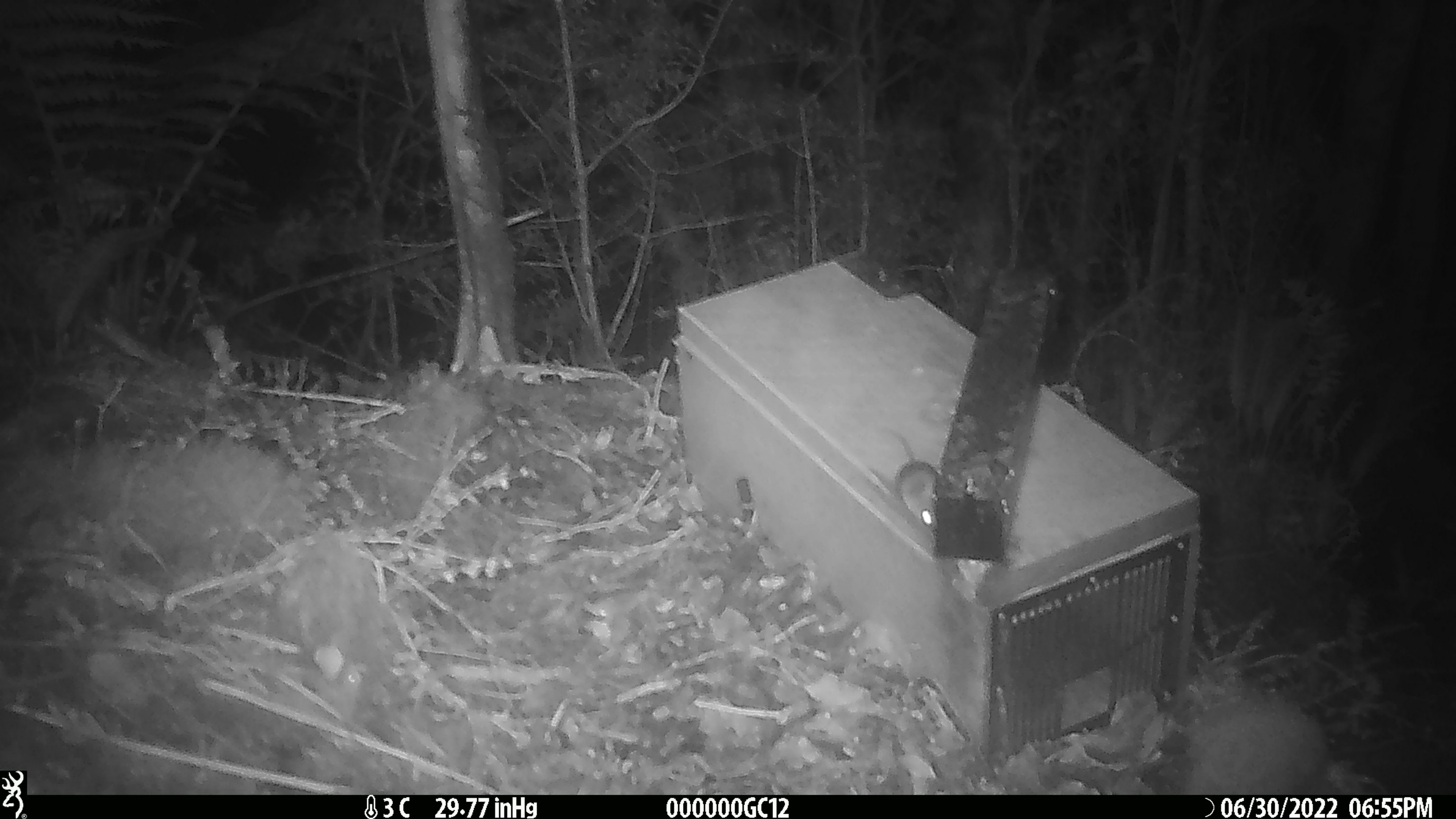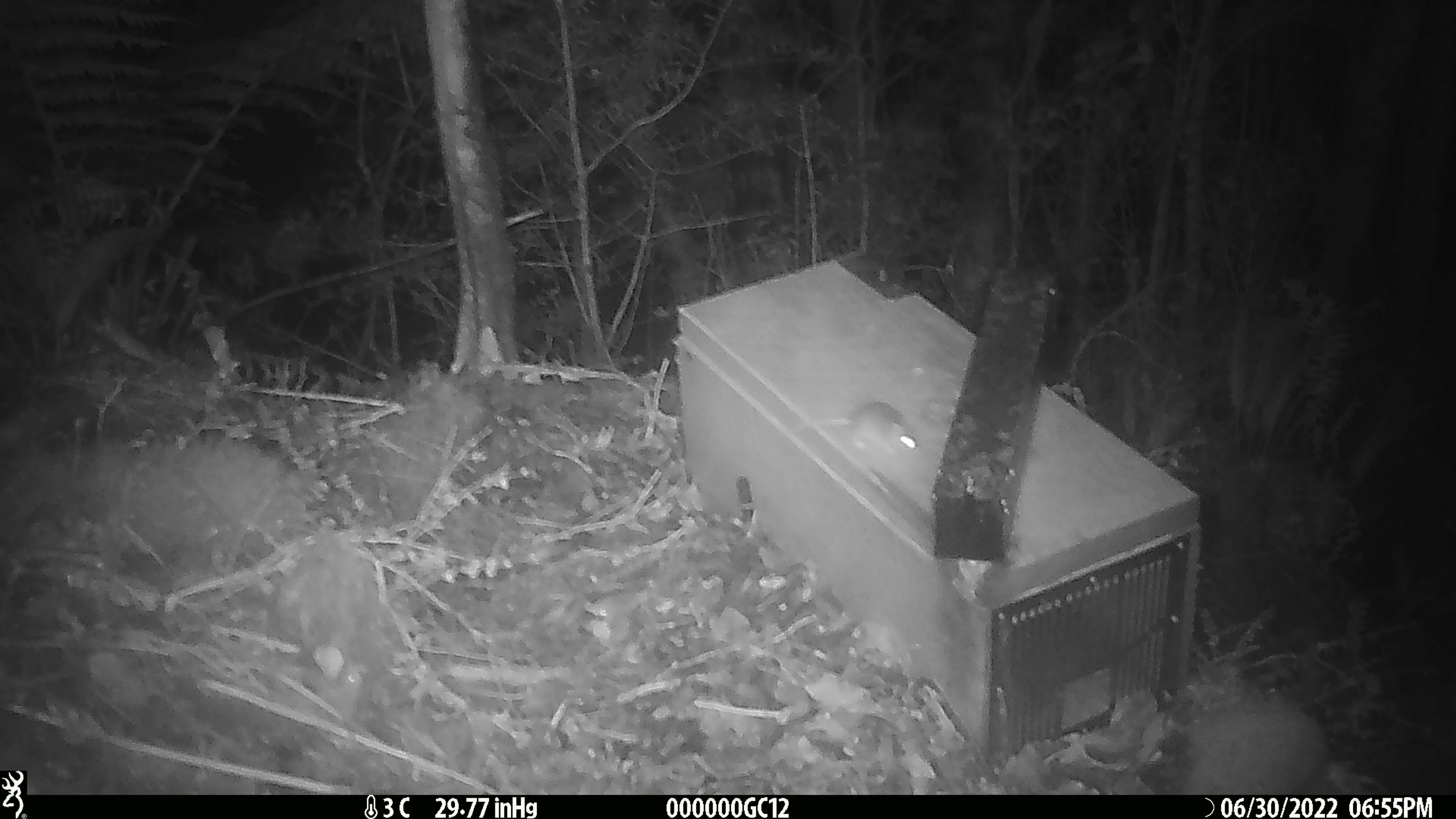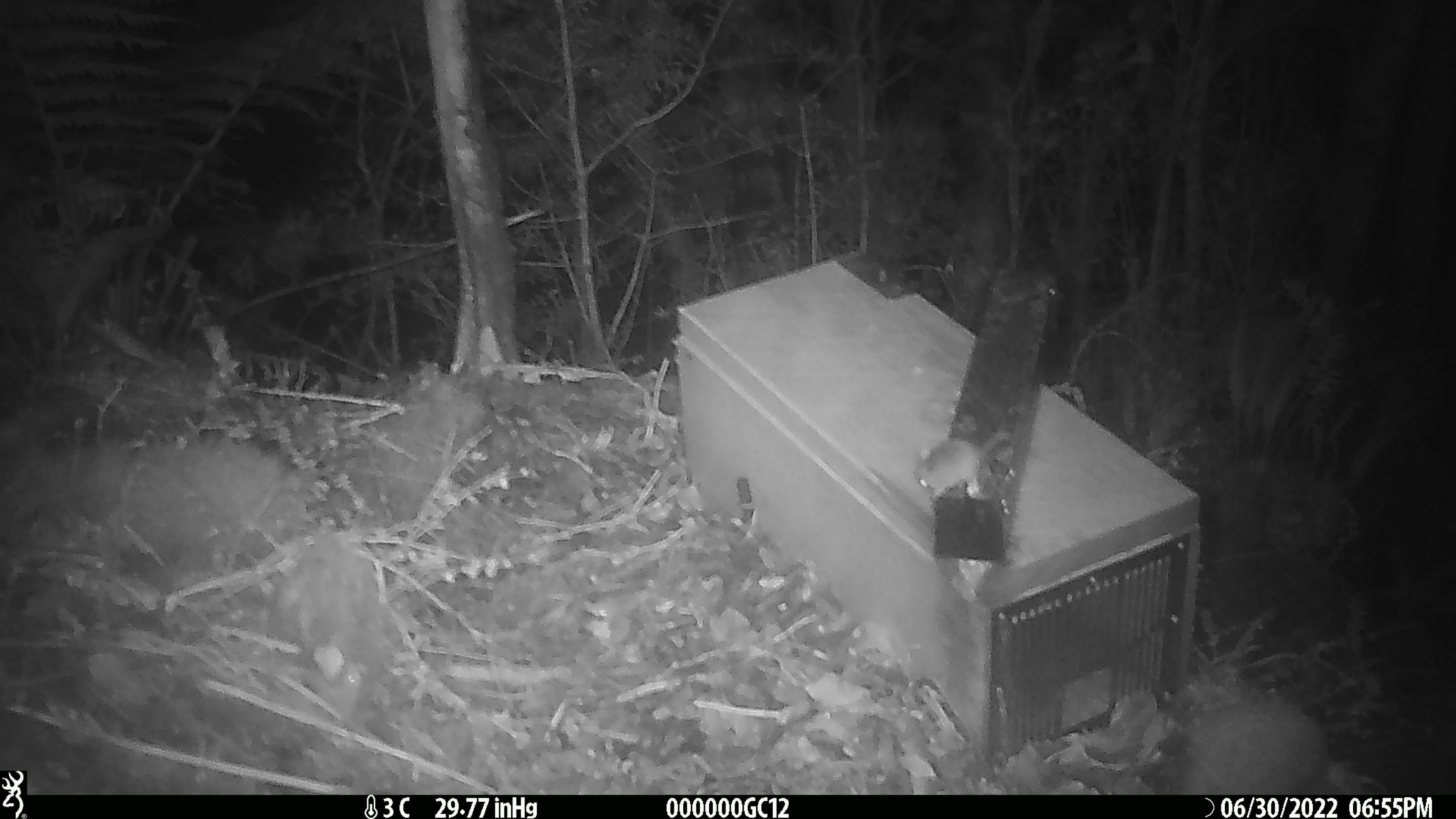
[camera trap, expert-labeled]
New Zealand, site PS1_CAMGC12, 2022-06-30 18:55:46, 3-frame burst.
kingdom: Animalia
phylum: Chordata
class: Mammalia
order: Rodentia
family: Muridae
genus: Mus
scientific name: Mus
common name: mouse